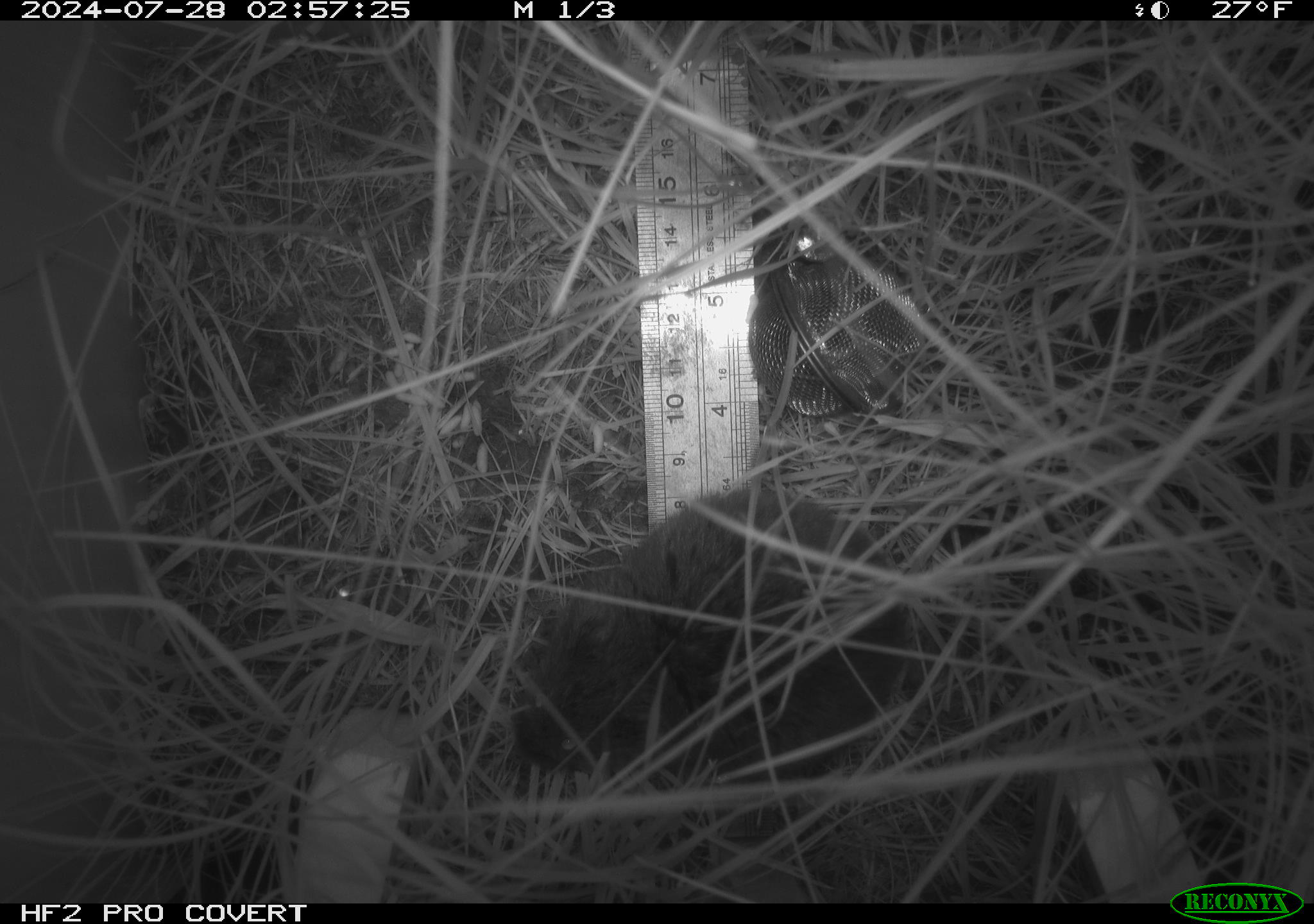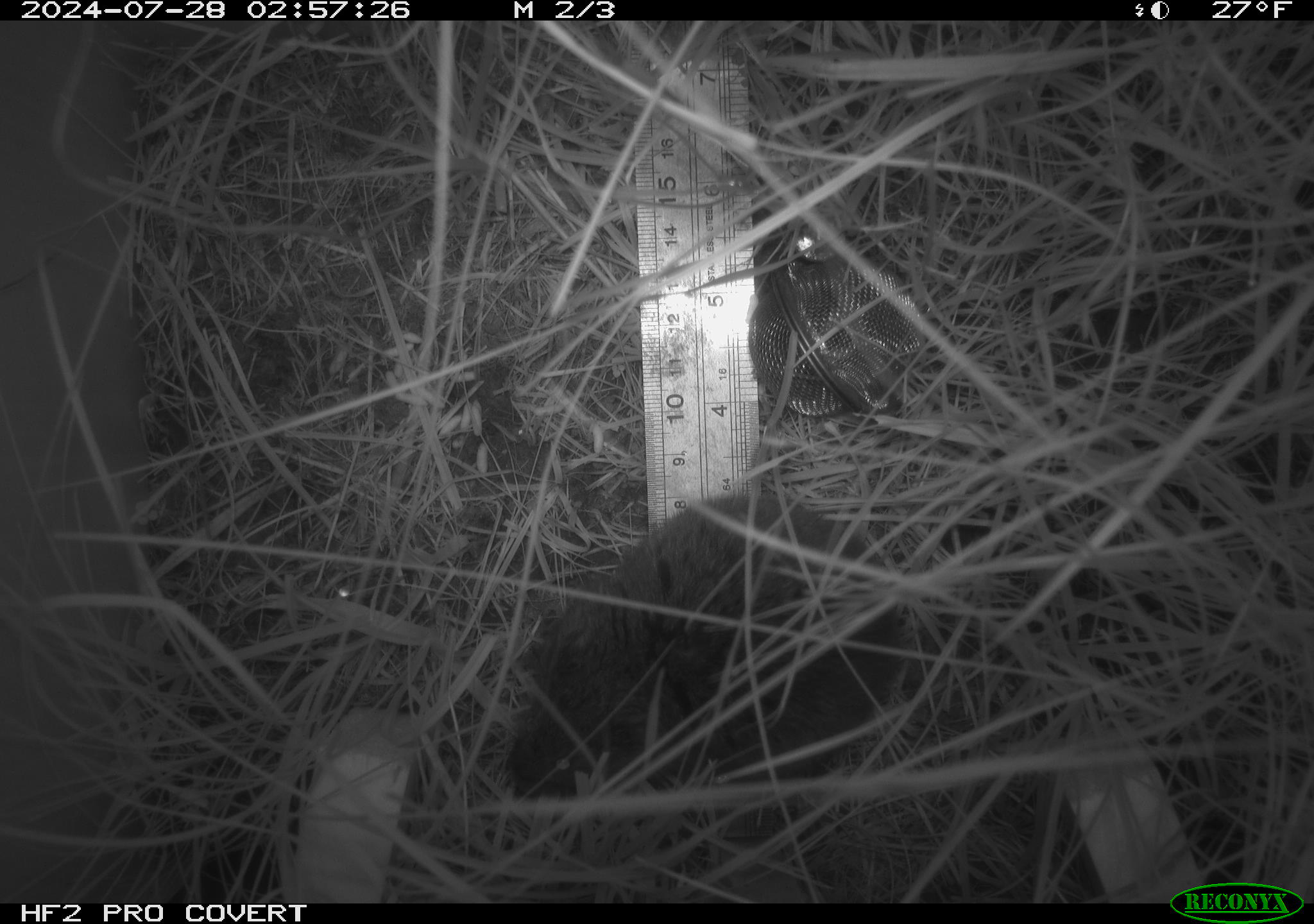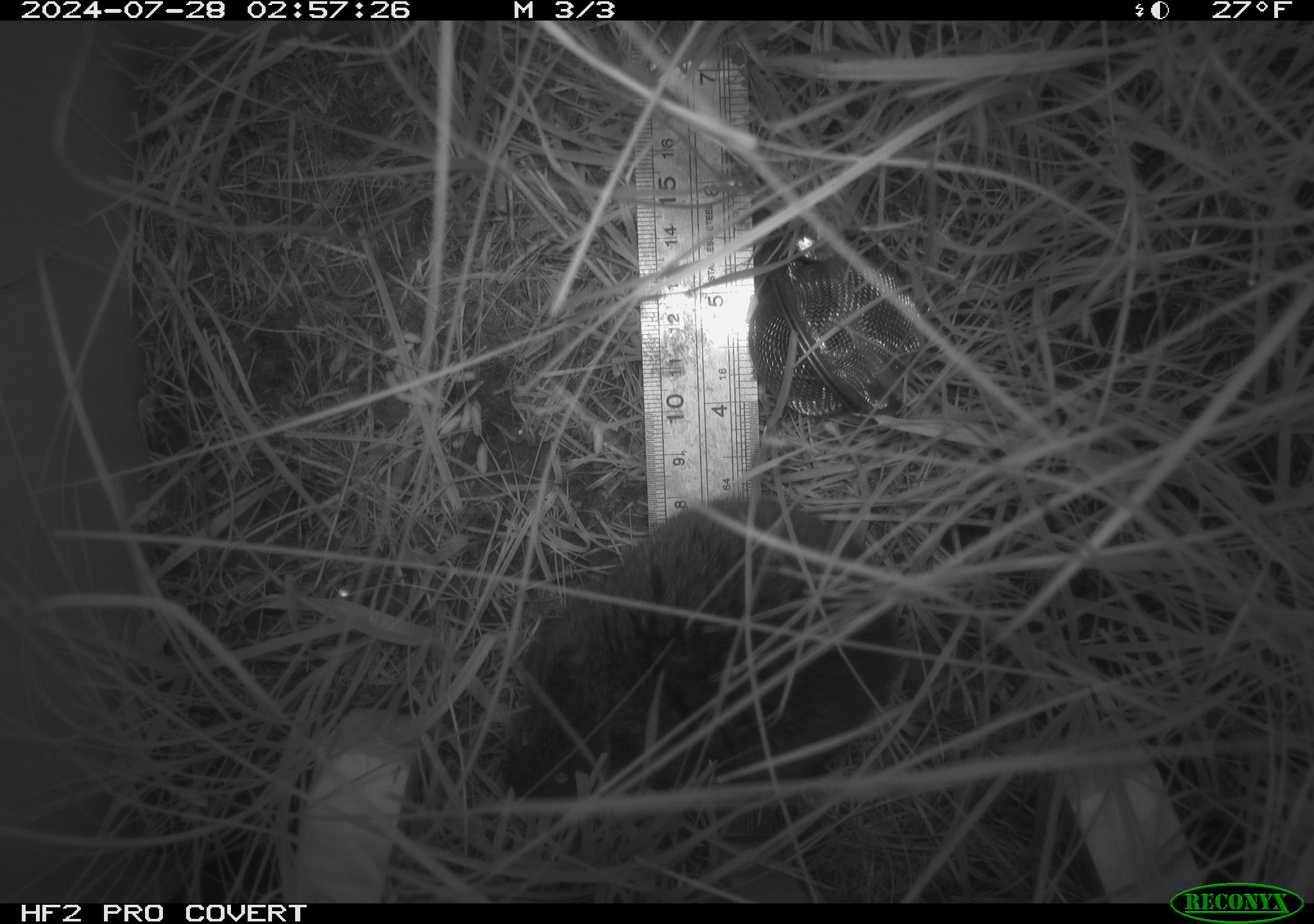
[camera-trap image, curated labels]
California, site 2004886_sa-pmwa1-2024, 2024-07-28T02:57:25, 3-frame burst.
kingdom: Animalia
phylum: Chordata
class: Mammalia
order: Rodentia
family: Cricetidae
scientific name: Arvicolinae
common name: voles, lemmings, and muskrats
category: arvicolinae subfamily